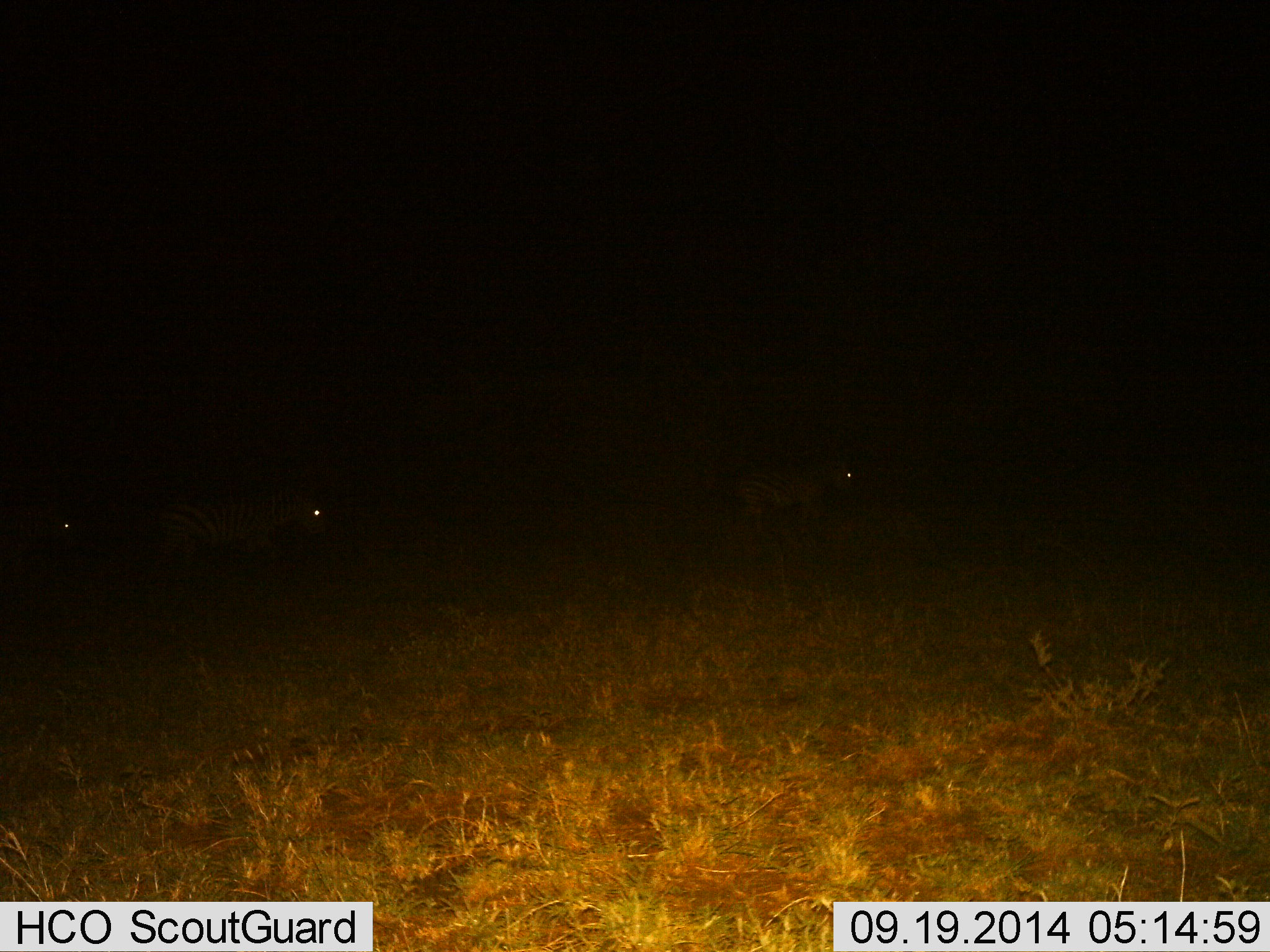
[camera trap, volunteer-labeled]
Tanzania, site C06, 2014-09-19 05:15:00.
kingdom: Animalia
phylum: Chordata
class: Mammalia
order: Perissodactyla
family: Equidae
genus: Equus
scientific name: Equus quagga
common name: plains zebra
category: zebra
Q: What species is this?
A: Zebra (plains zebra) (Equus quagga).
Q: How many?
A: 3.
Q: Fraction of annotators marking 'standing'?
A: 40%.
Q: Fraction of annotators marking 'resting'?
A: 0%.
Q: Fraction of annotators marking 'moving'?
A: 60%.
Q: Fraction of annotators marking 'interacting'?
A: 0%.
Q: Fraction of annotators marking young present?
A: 0%.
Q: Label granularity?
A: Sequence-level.